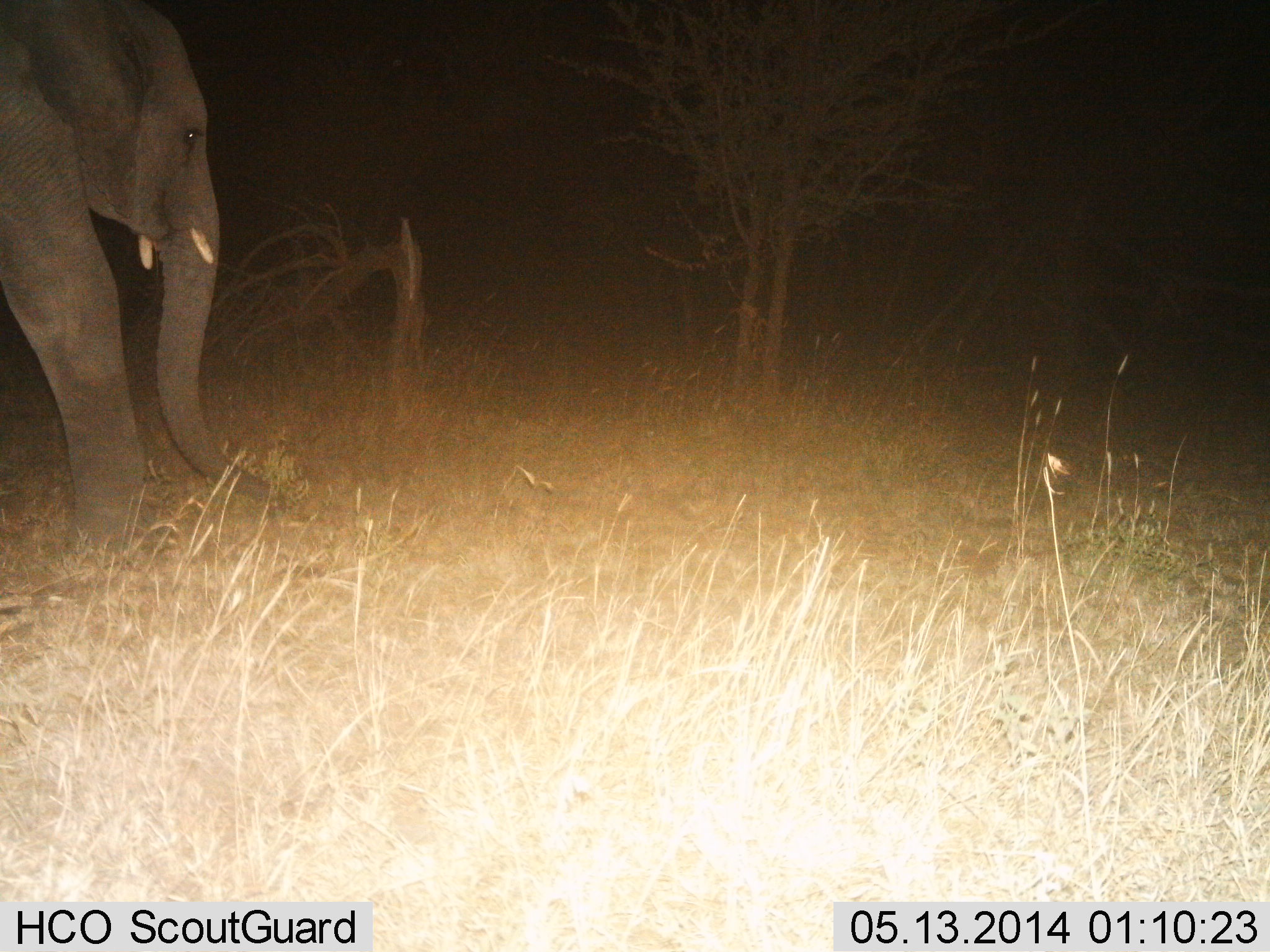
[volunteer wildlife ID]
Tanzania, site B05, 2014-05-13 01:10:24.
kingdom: Animalia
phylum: Chordata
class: Mammalia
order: Proboscidea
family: Elephantidae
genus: Loxodonta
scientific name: Loxodonta africana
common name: african bush elephant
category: elephant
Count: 1.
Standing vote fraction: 30%.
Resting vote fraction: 0%.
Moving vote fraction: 60%.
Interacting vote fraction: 0%.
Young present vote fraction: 0%.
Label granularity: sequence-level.